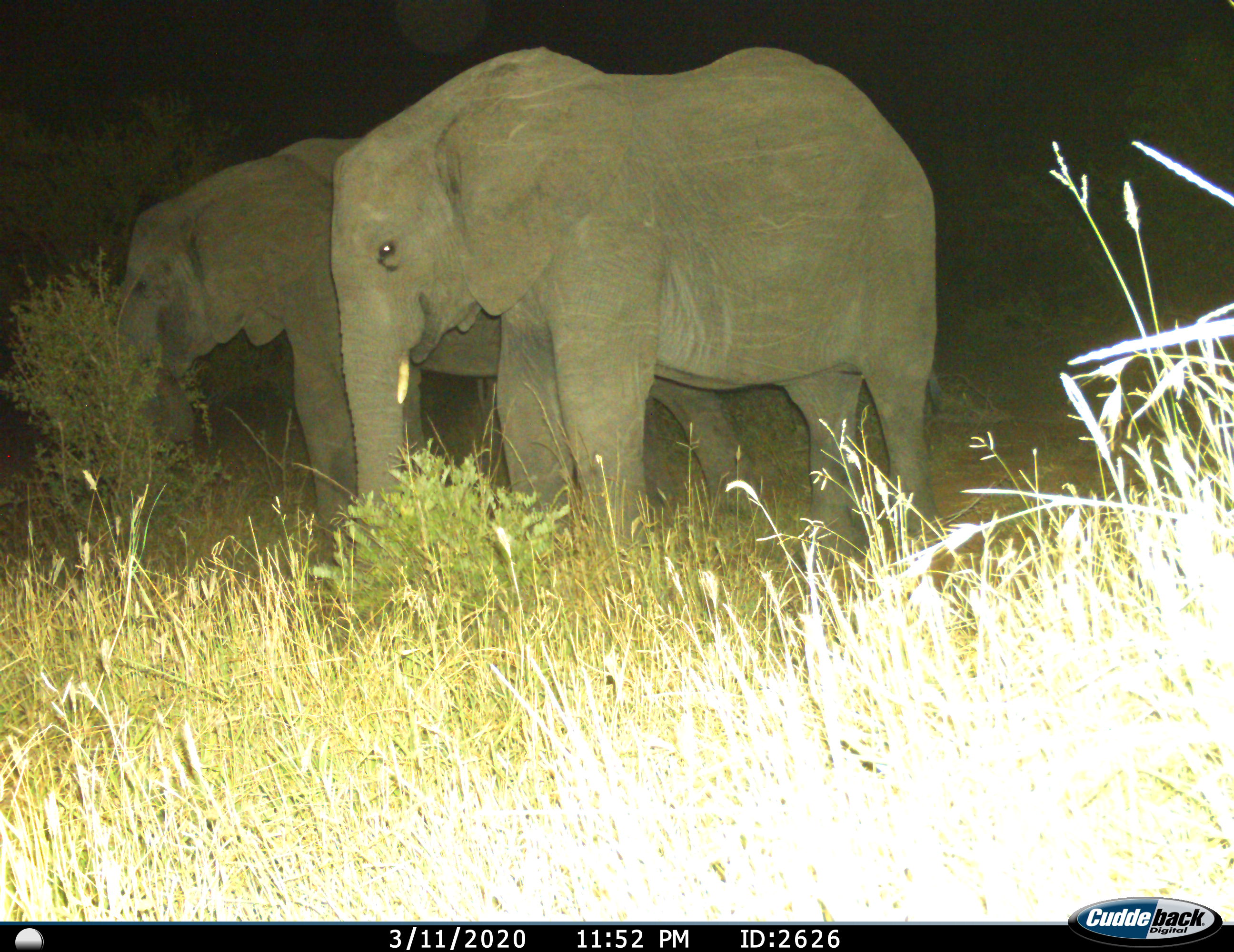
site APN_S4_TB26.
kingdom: Animalia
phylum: Chordata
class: Mammalia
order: Proboscidea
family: Elephantidae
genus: Loxodonta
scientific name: Loxodonta africana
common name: african bush elephant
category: elephant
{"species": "elephant (african bush elephant) (Loxodonta africana)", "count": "2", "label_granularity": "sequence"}